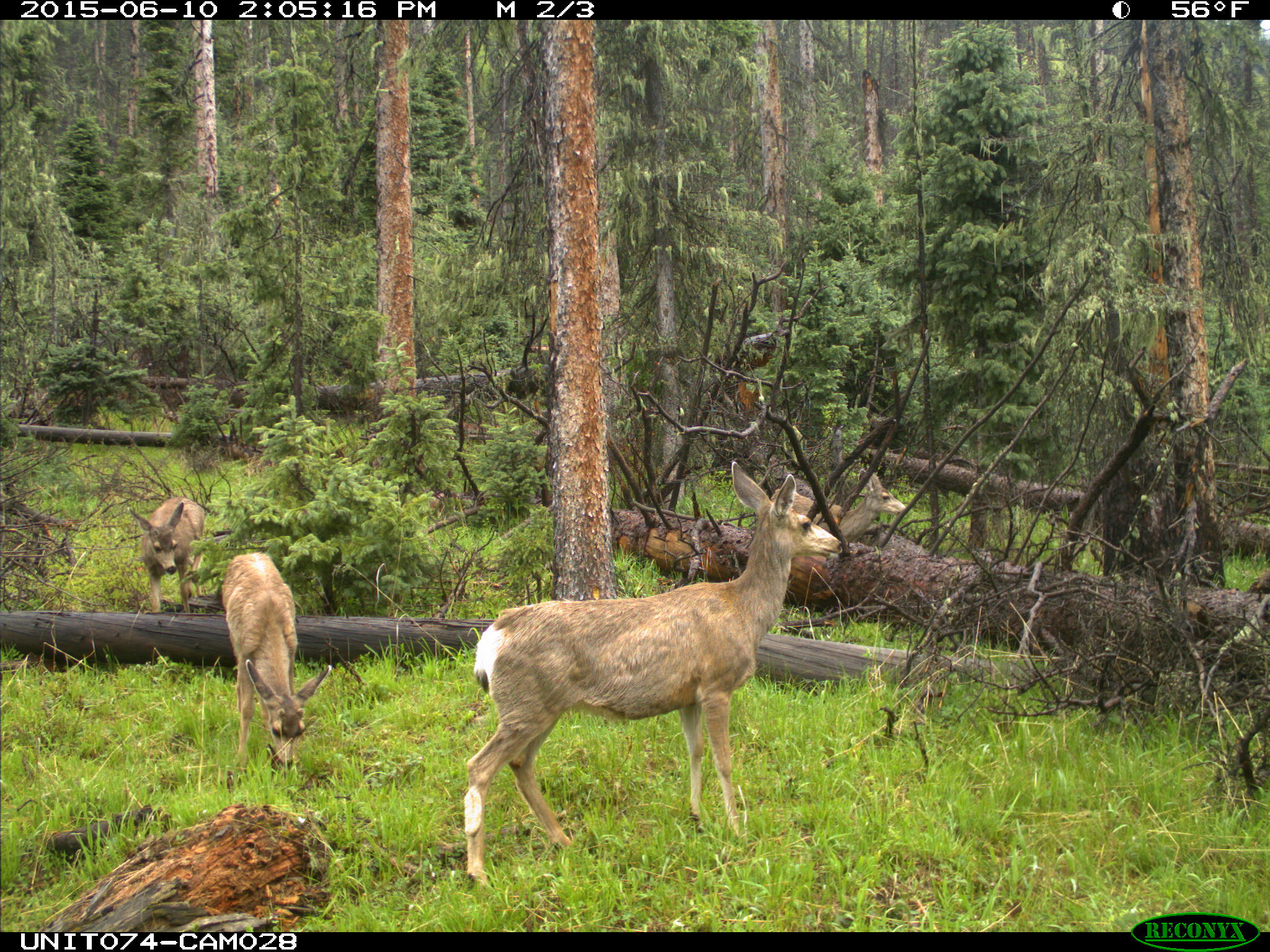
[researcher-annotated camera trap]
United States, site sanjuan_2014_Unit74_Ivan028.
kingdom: Animalia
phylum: Chordata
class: Mammalia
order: Artiodactyla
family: Cervidae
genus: Odocoileus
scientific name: Odocoileus hemionus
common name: mule deer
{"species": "Odocoileus hemionus (mule deer)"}